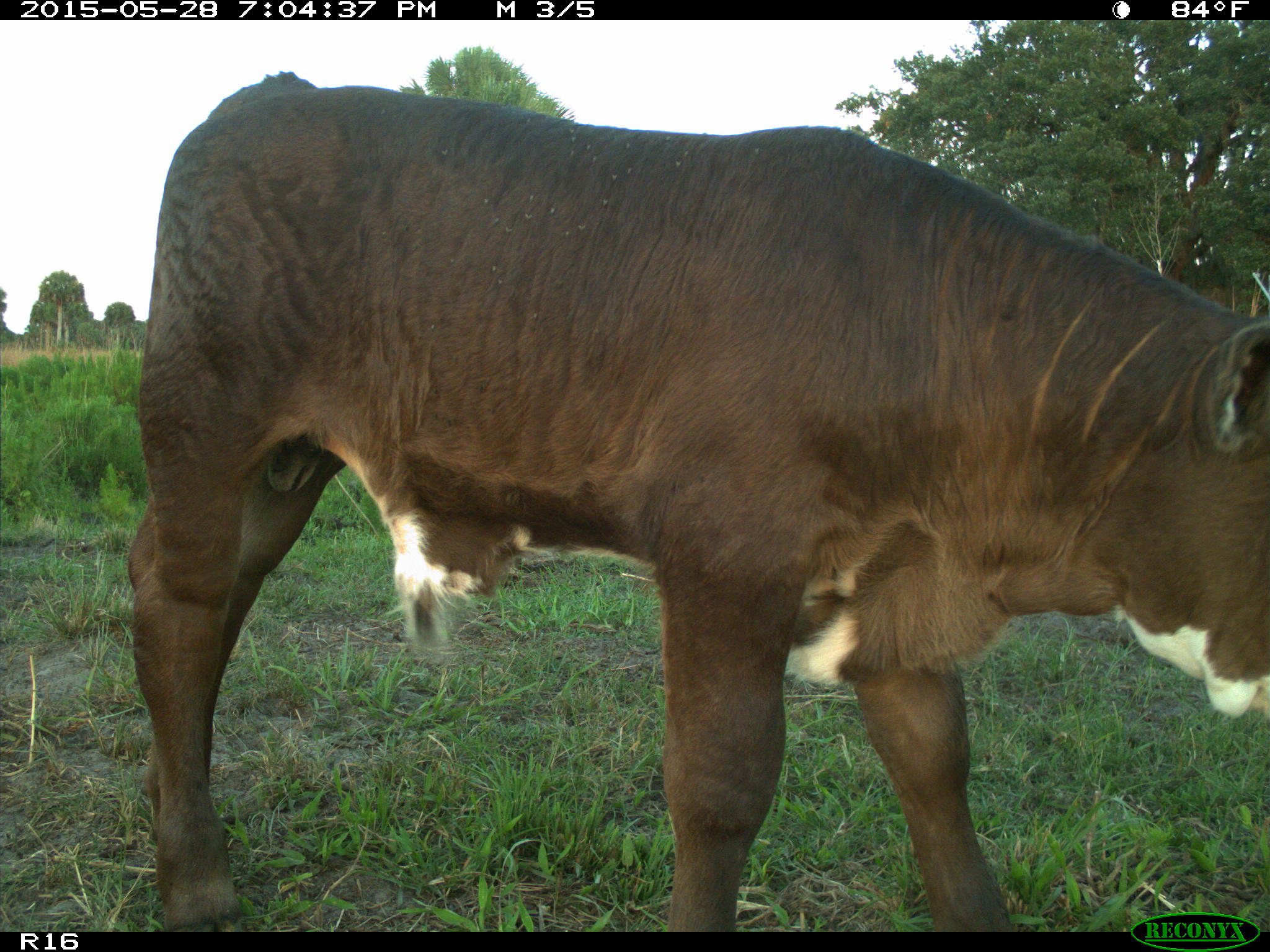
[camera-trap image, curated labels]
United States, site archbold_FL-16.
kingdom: Animalia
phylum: Chordata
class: Mammalia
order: Artiodactyla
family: Bovidae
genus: Bos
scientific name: Bos taurus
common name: domestic cow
Bos taurus (domestic cow).